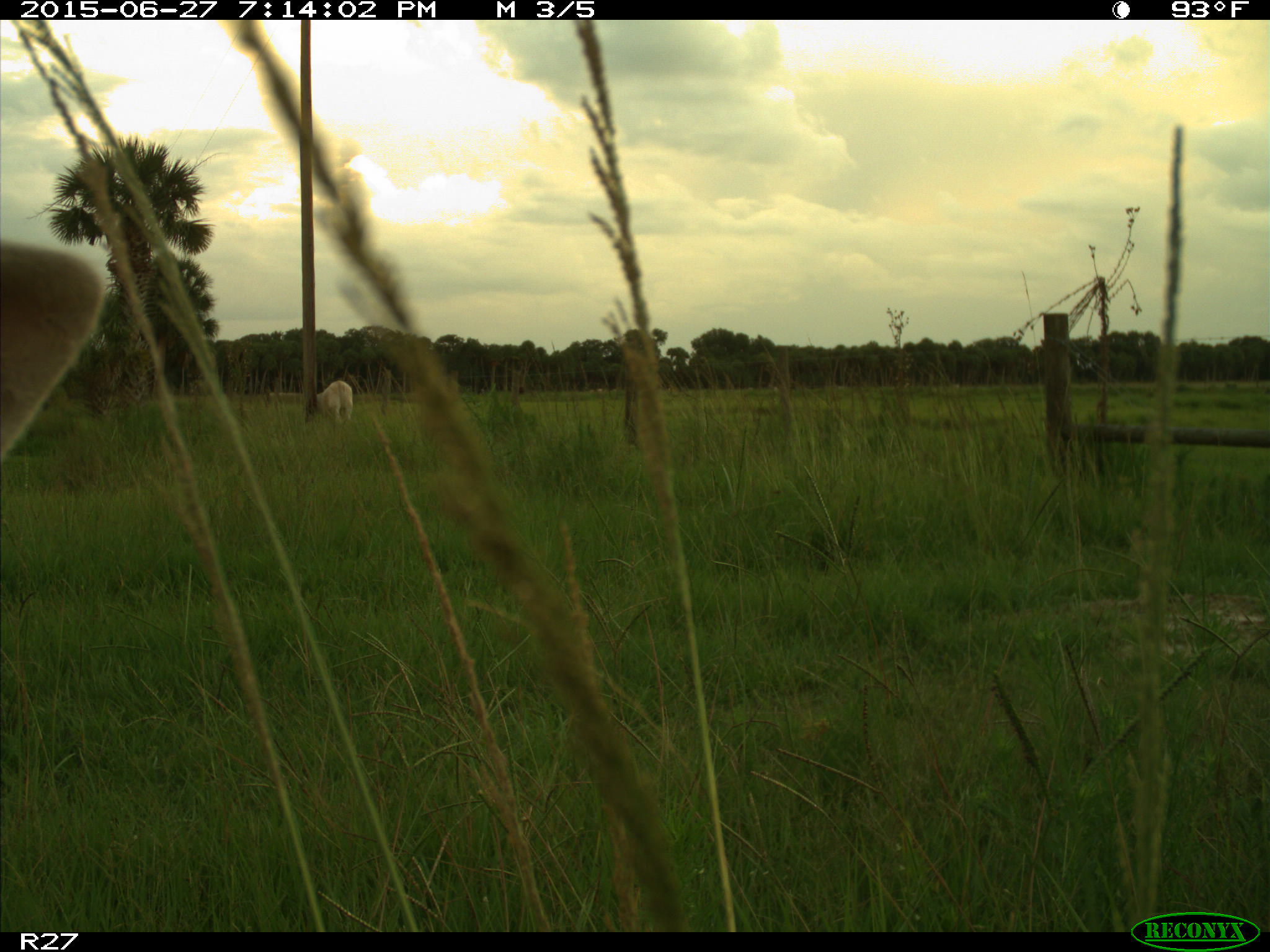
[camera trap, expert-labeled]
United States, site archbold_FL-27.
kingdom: Animalia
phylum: Chordata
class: Mammalia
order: Artiodactyla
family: Bovidae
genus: Bos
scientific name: Bos taurus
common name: domestic cow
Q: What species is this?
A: Bos taurus (domestic cow).